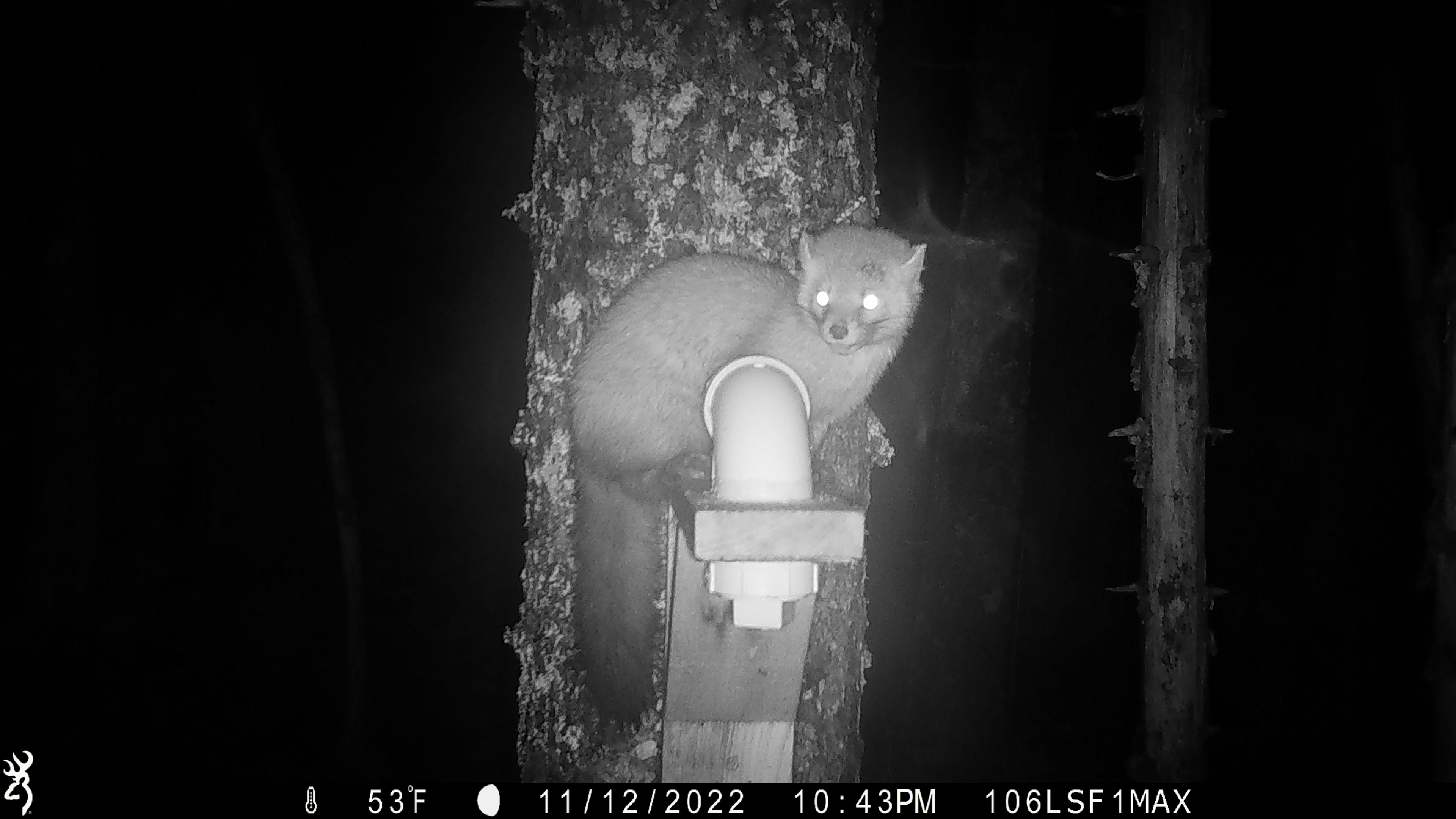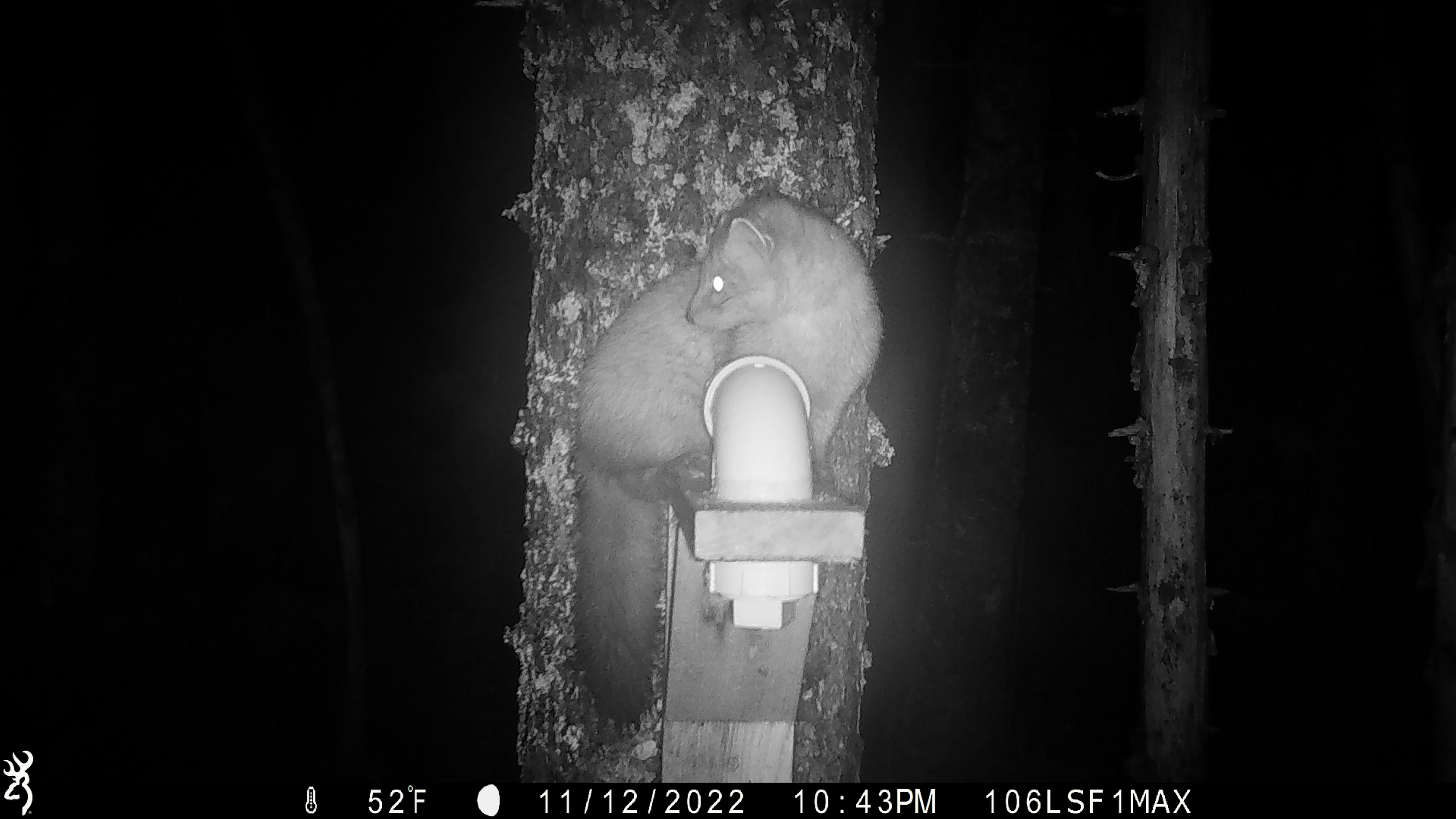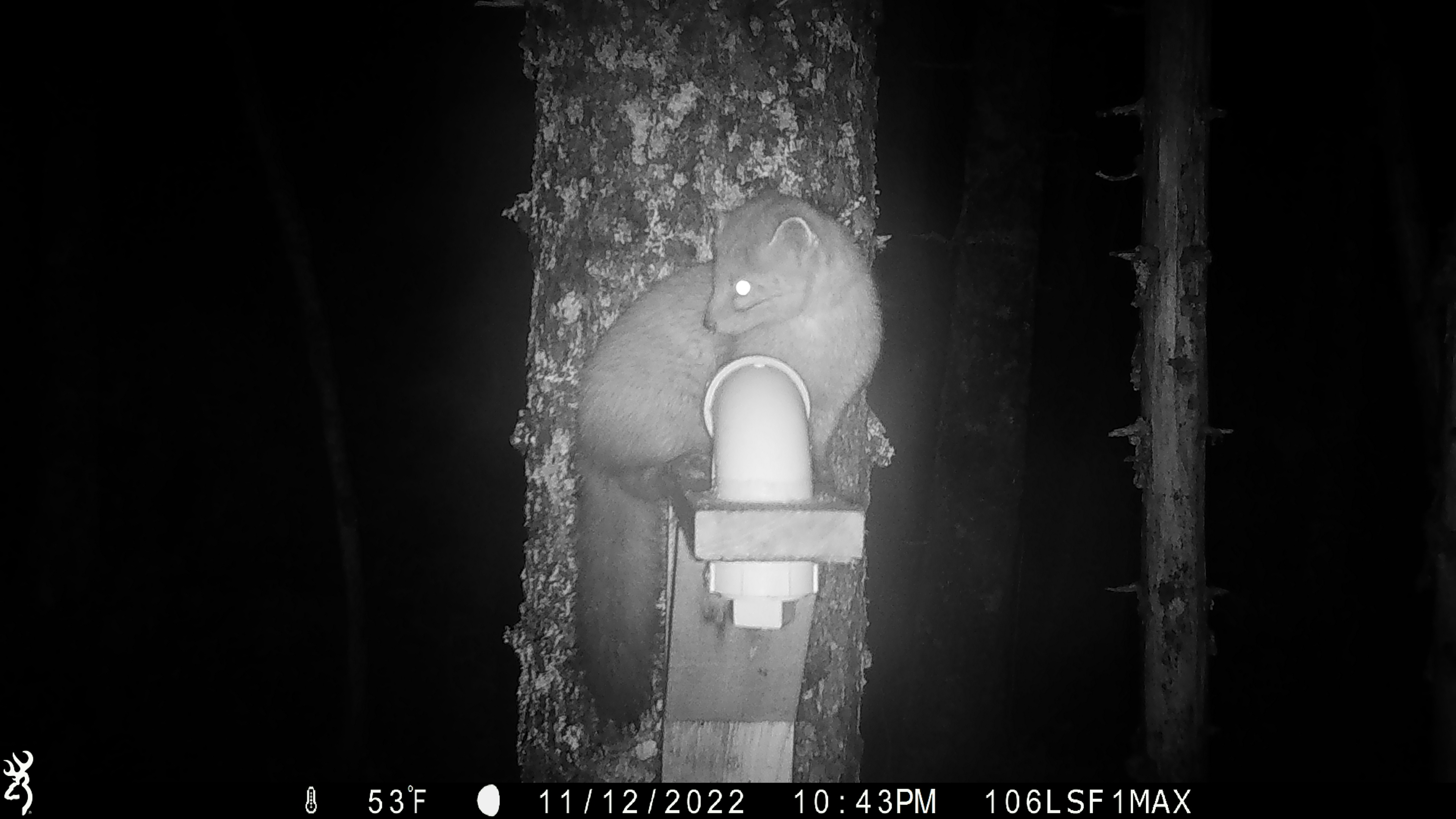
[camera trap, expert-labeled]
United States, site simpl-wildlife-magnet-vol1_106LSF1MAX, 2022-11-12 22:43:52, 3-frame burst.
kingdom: Animalia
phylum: Chordata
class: Mammalia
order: Carnivora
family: Mustelidae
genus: Martes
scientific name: Martes americana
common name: american marten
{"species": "american marten (Martes americana)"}